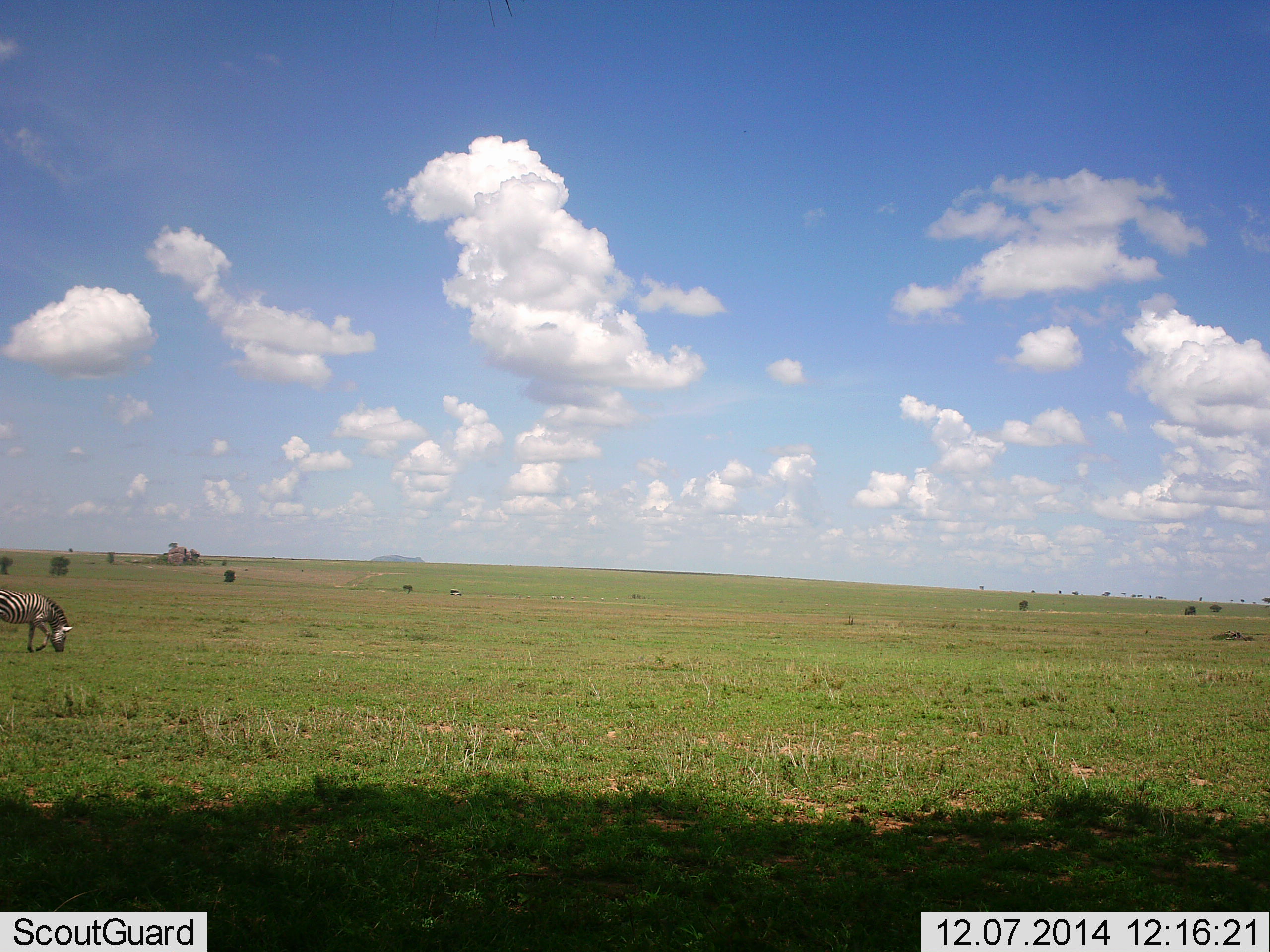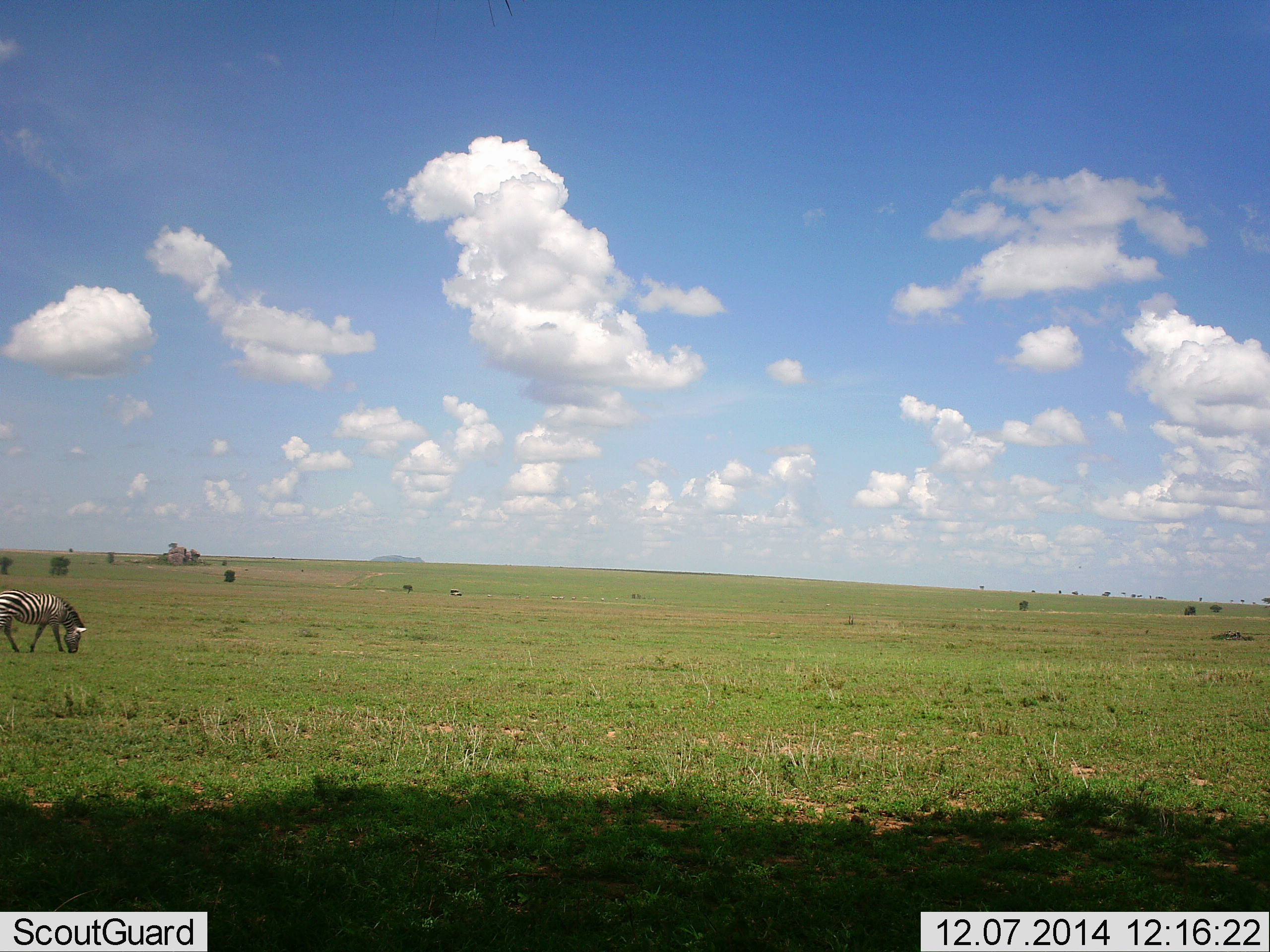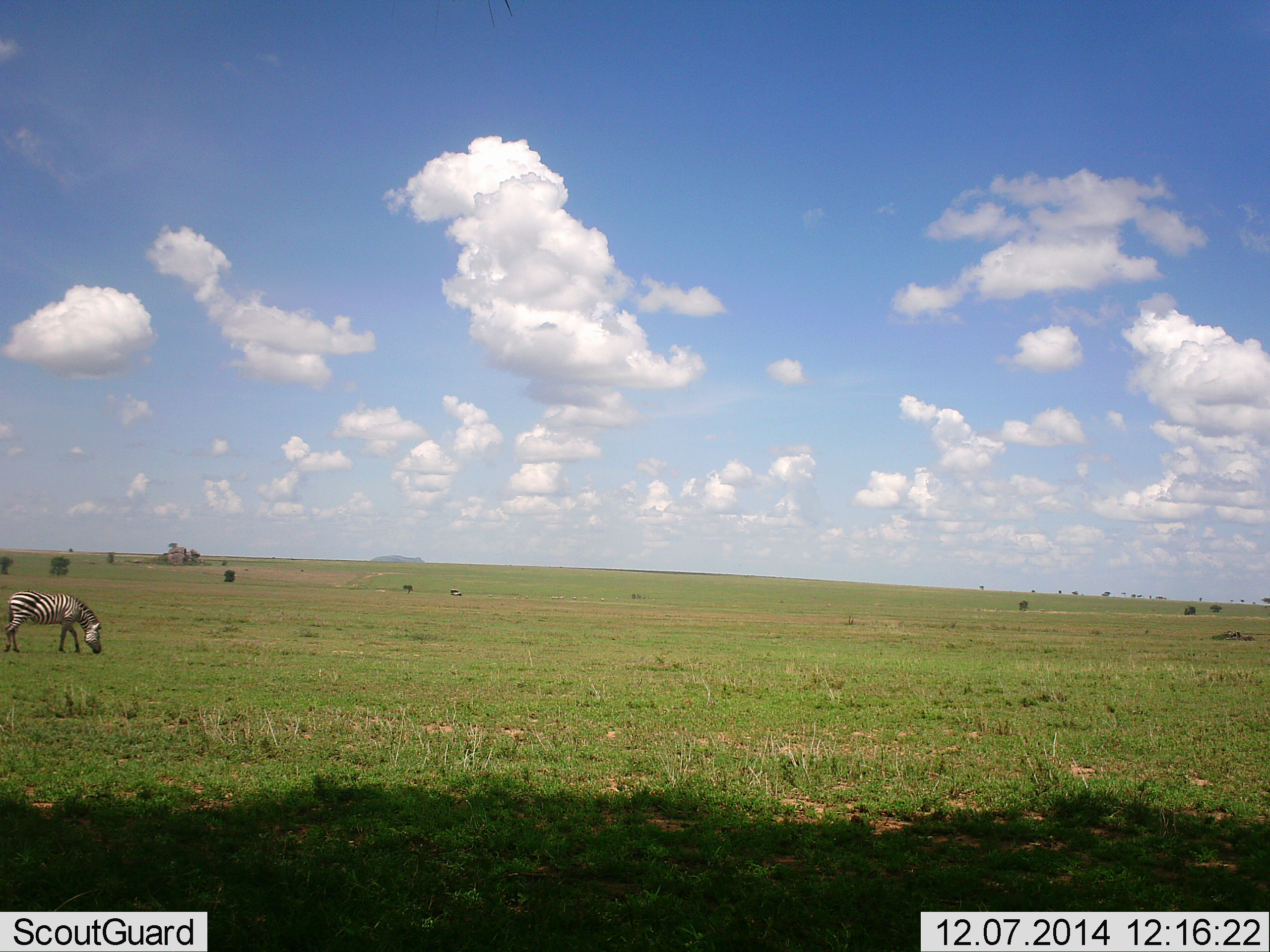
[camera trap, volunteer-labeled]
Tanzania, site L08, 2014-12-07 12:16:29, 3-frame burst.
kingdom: Animalia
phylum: Chordata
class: Mammalia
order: Perissodactyla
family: Equidae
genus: Equus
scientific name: Equus quagga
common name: plains zebra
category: zebra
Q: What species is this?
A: Zebra (plains zebra) (Equus quagga).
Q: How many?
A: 1.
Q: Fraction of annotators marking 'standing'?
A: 0%.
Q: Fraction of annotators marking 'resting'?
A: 0%.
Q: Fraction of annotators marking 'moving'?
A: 30%.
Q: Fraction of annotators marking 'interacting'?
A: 0%.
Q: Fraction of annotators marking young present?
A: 0%.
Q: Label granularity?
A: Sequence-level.